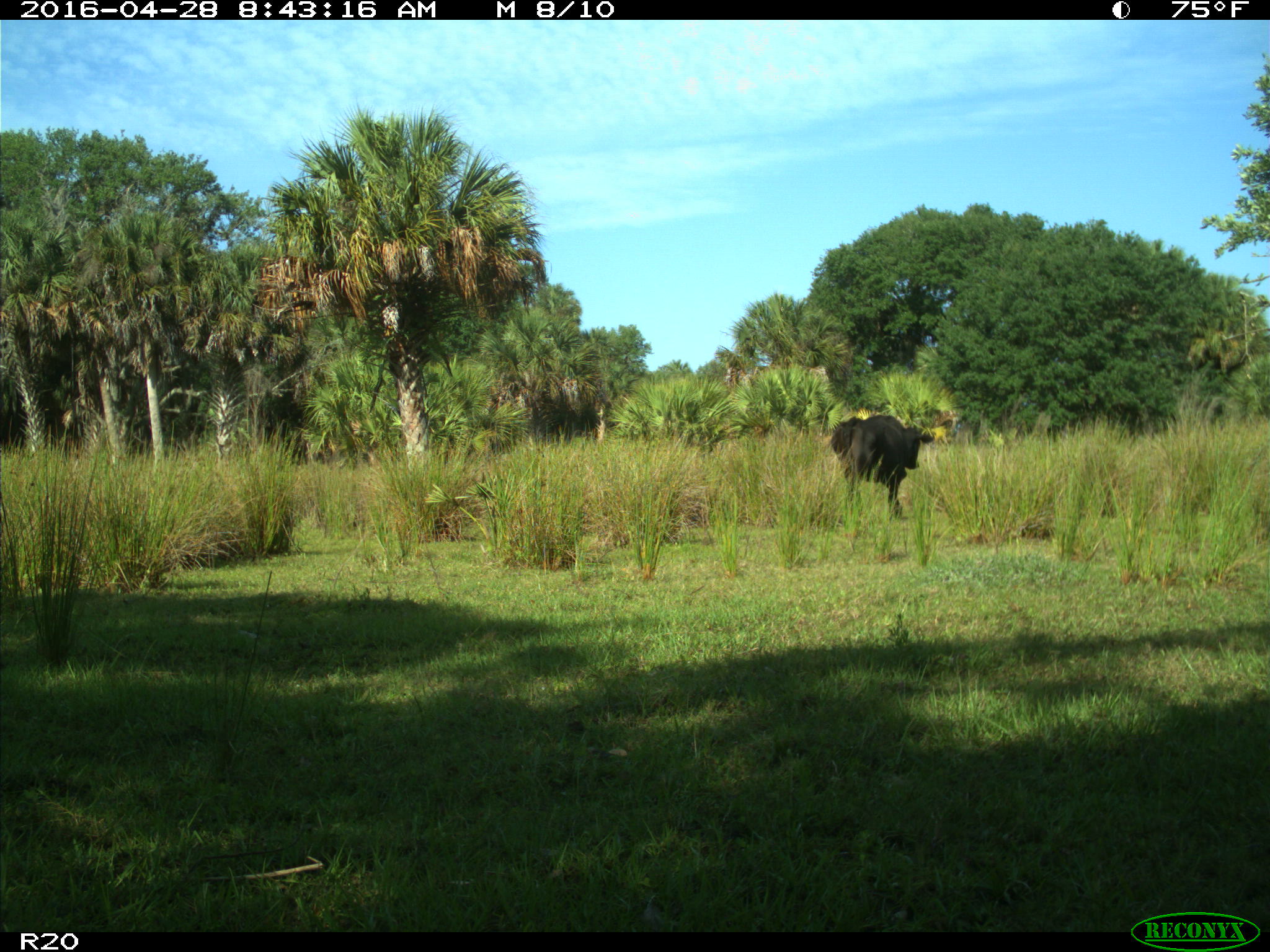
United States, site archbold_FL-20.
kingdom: Animalia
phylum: Chordata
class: Mammalia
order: Artiodactyla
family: Bovidae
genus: Bos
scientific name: Bos taurus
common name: domestic cow